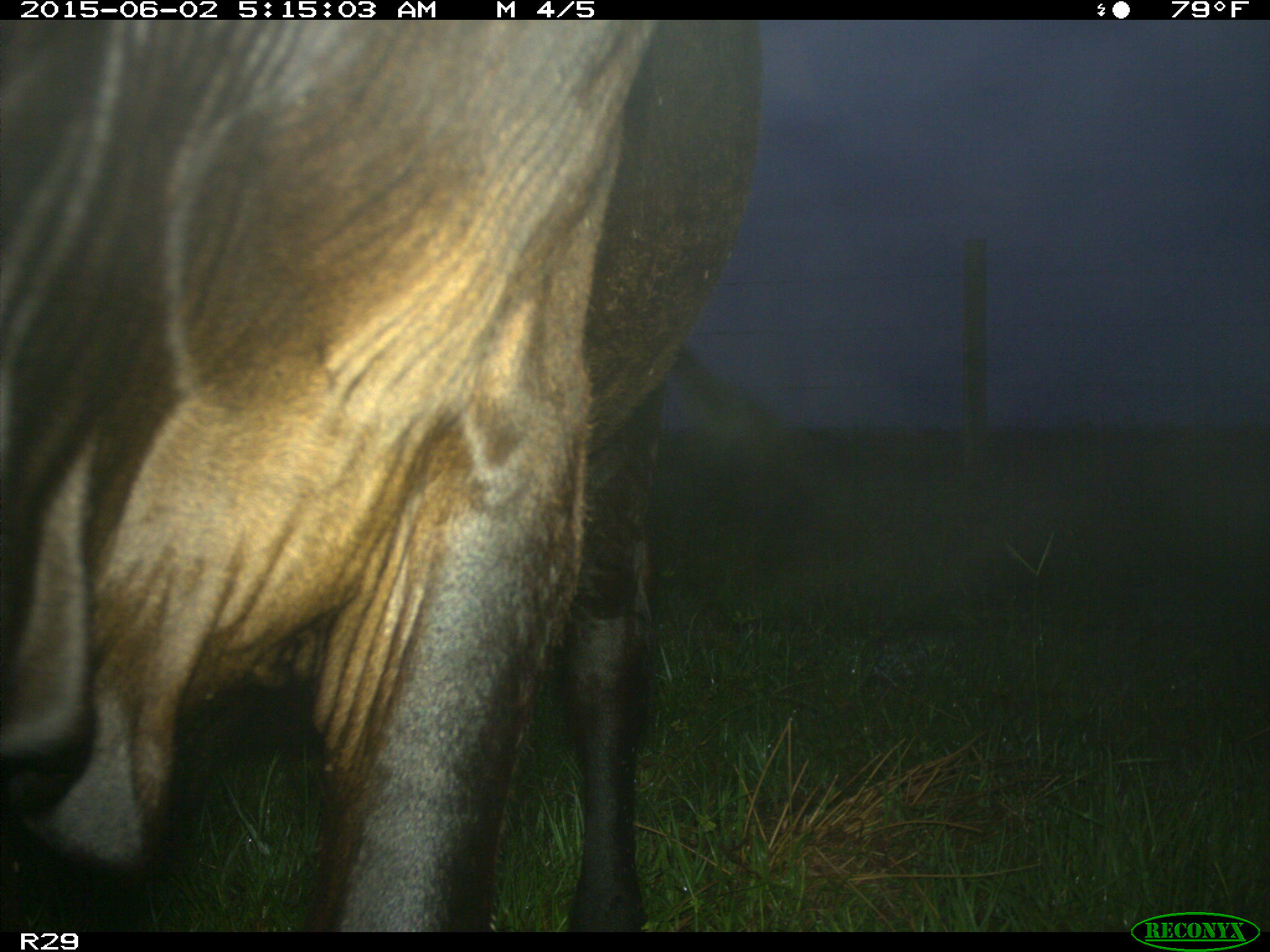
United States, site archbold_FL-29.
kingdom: Animalia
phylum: Chordata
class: Mammalia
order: Artiodactyla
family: Bovidae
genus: Bos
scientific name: Bos taurus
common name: domestic cow